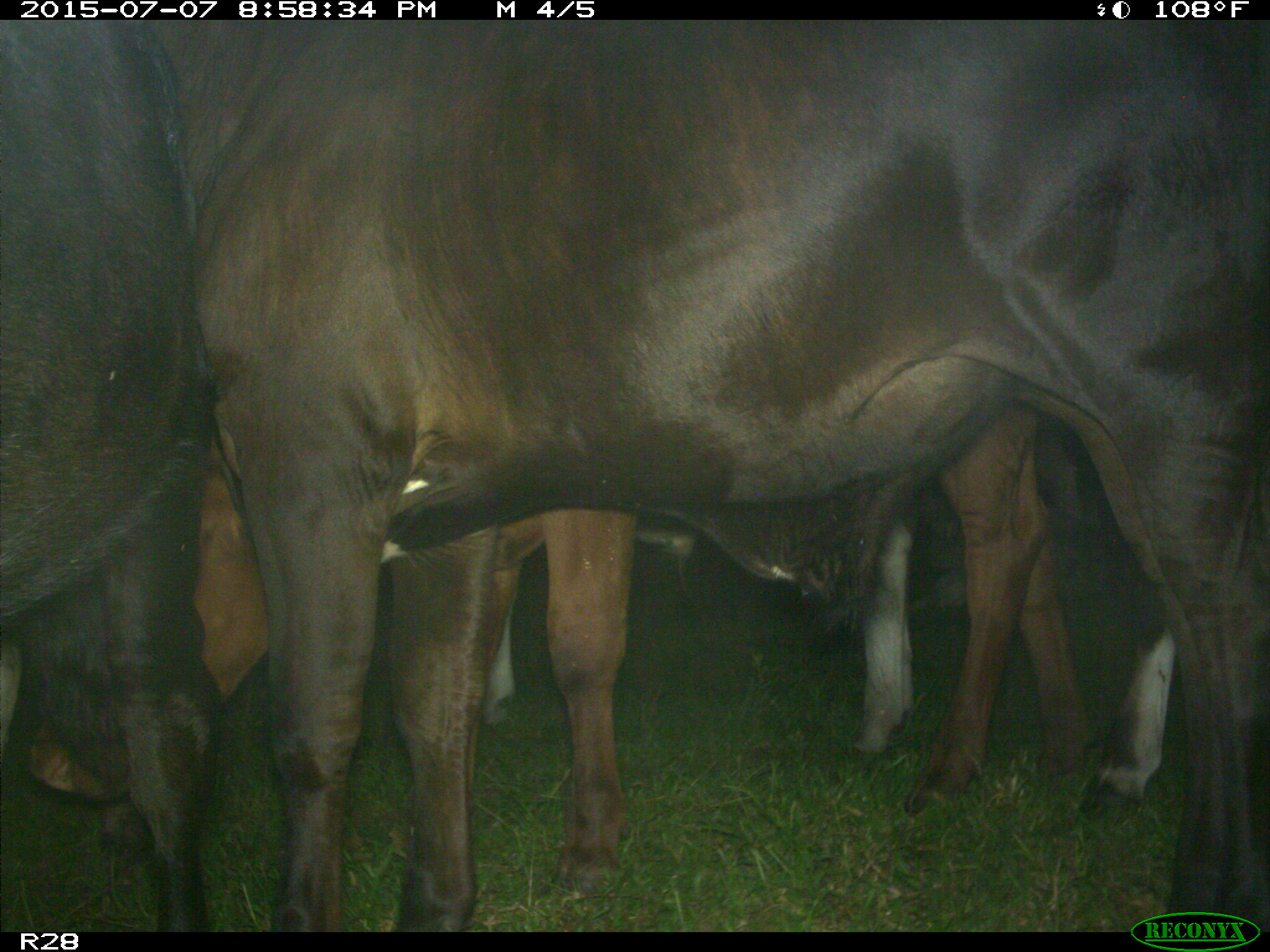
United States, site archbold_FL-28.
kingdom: Animalia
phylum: Chordata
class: Mammalia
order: Artiodactyla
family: Bovidae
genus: Bos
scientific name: Bos taurus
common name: domestic cow